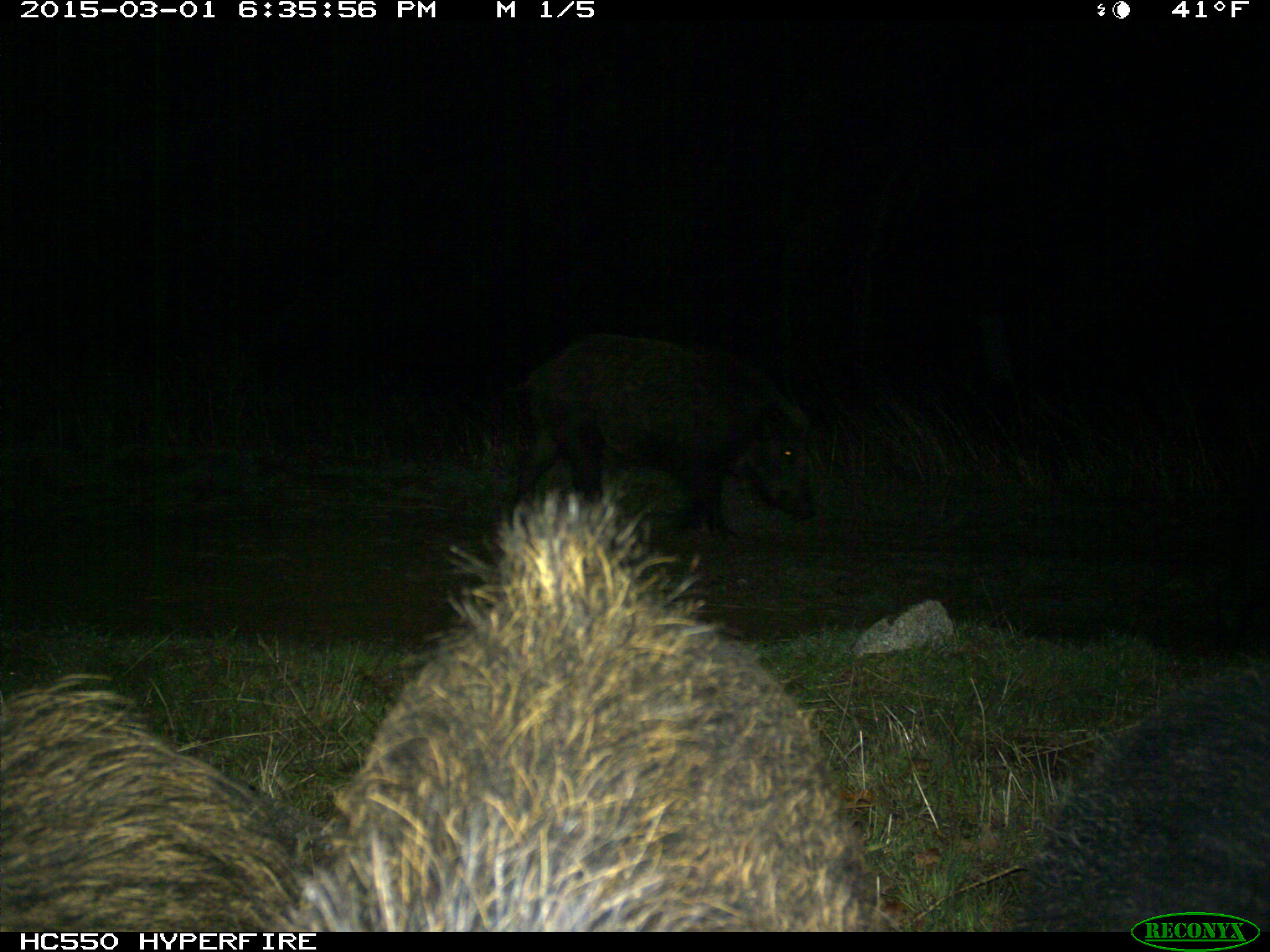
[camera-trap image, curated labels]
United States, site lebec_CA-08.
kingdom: Animalia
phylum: Chordata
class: Mammalia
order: Artiodactyla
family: Suidae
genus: Sus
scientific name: Sus scrofa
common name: wild boar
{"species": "Sus scrofa (wild boar)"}